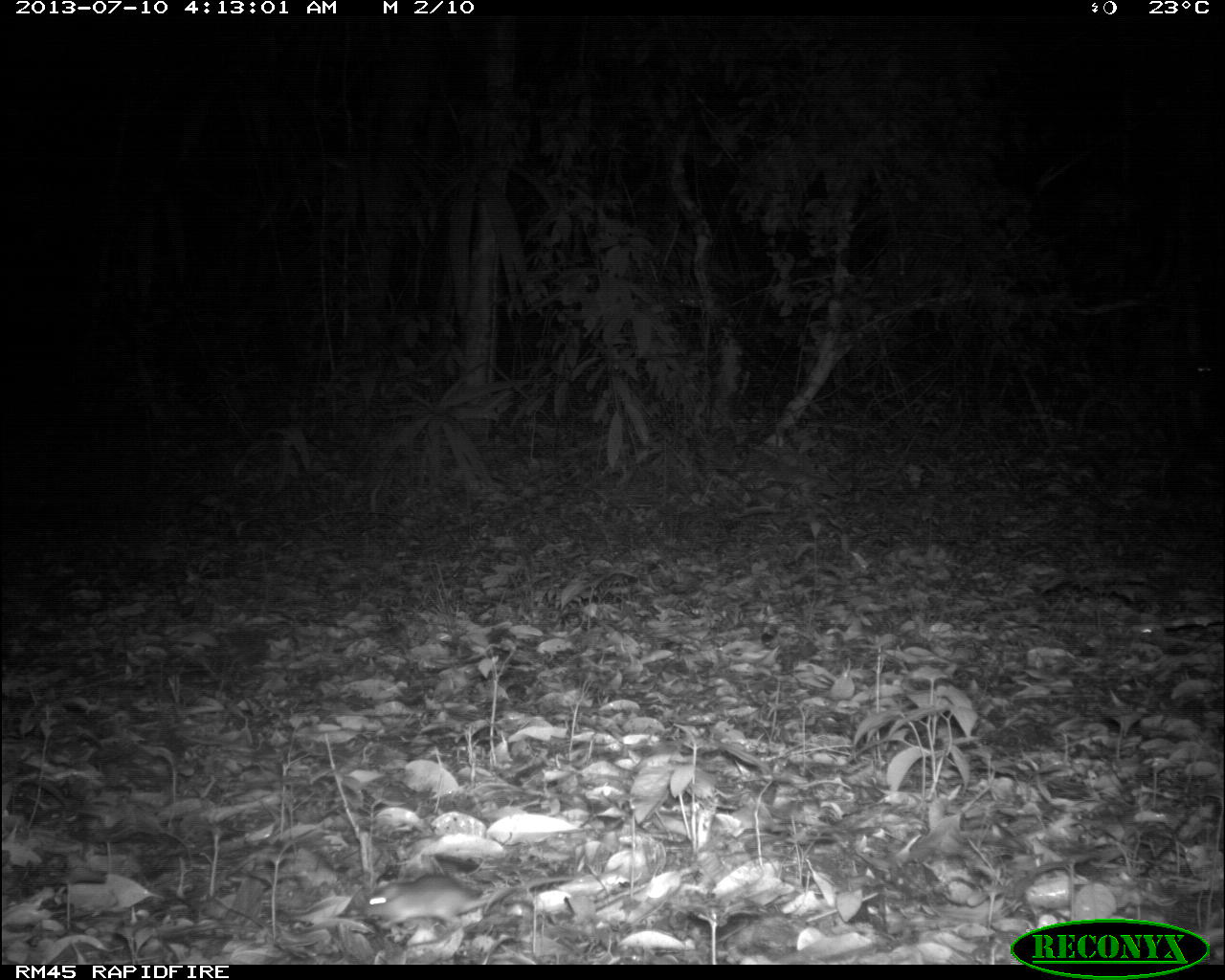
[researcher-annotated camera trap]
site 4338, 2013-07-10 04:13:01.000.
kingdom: Animalia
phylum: Chordata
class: Mammalia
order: Rodentia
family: Cricetidae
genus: Peromyscus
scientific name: Peromyscus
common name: deermice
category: peromyscus sp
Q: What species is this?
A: Peromyscus sp (deermice) (Peromyscus).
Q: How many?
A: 1.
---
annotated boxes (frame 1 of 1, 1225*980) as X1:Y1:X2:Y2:
peromyscus sp: 364:862:623:926